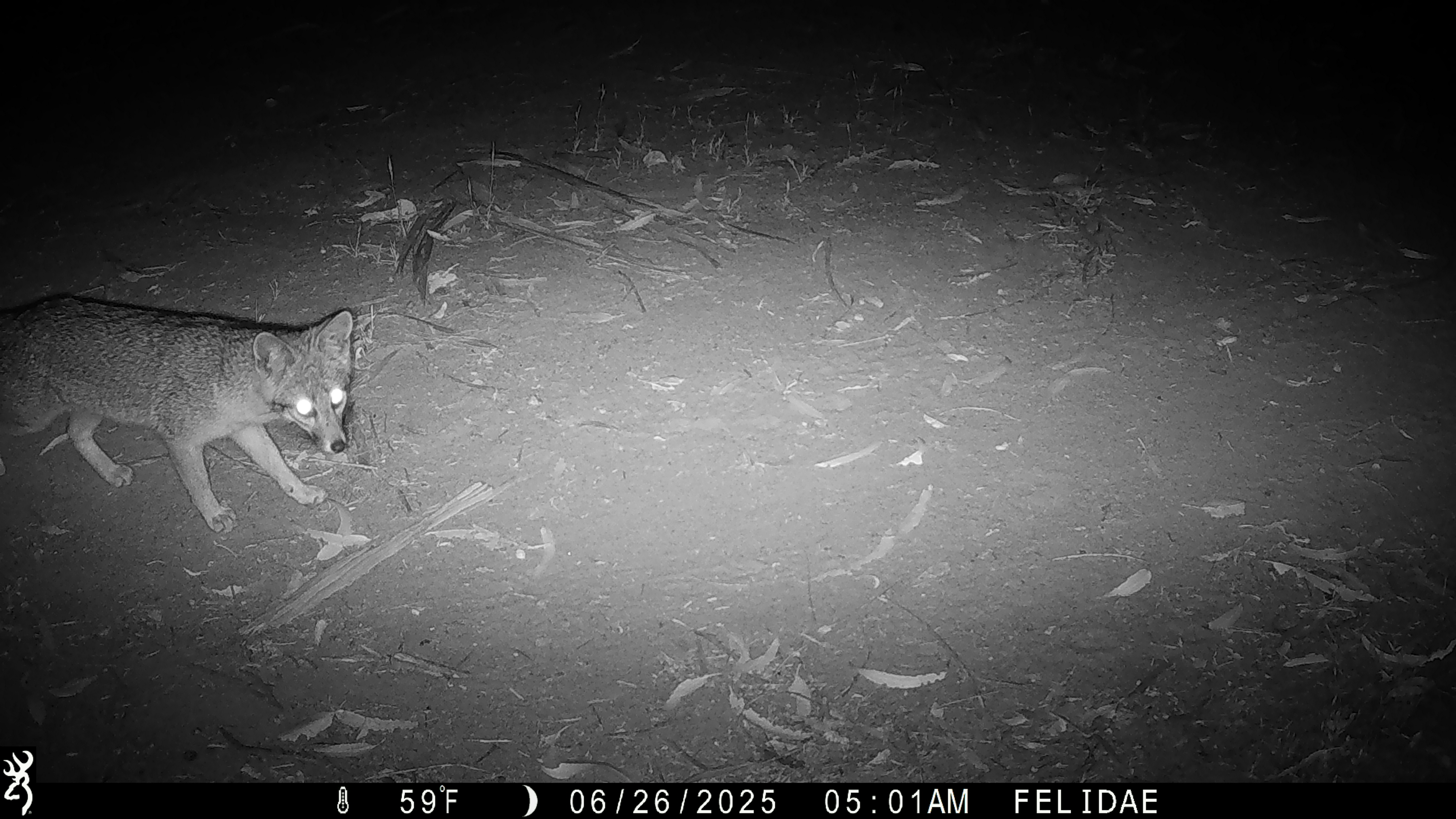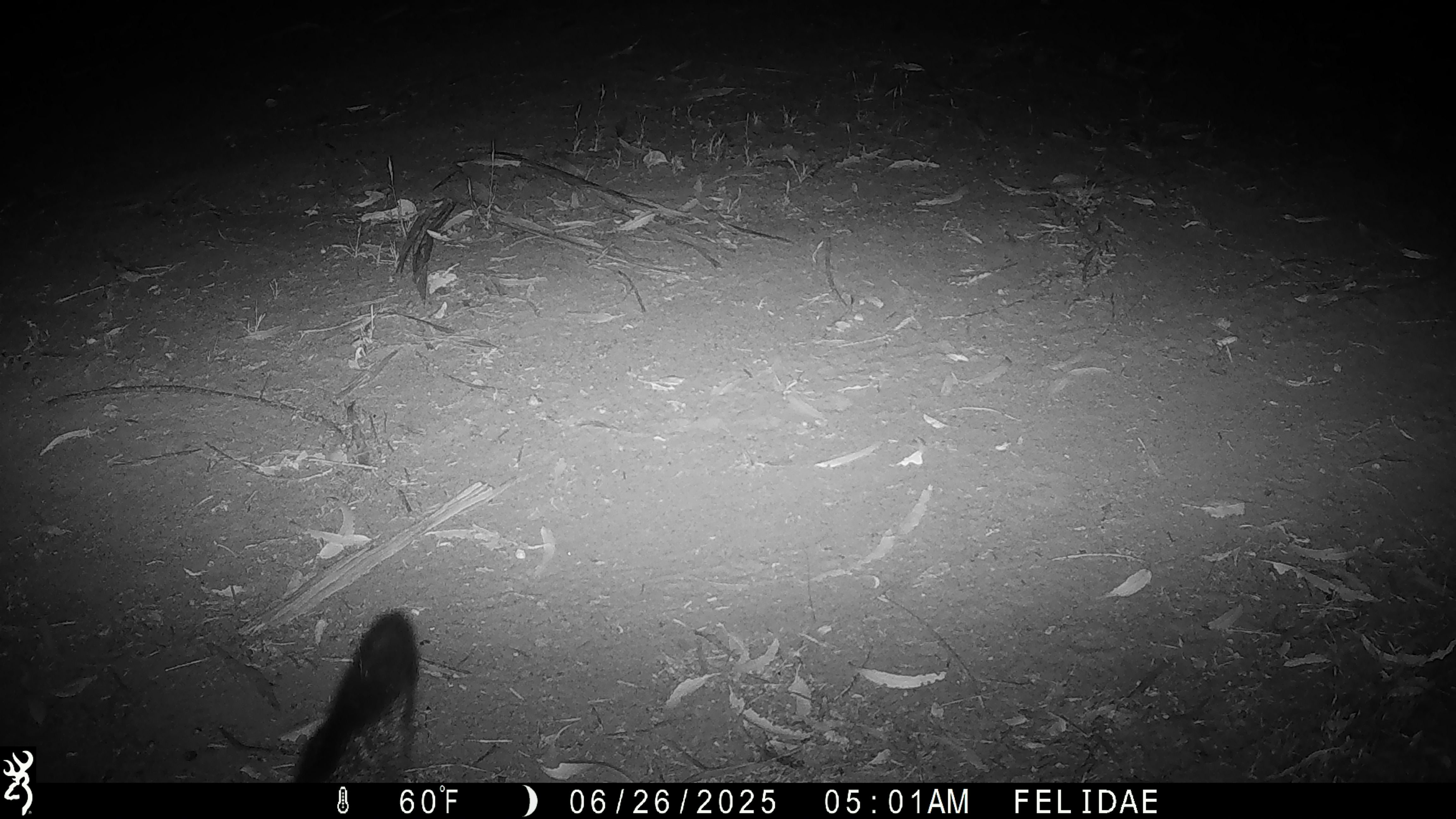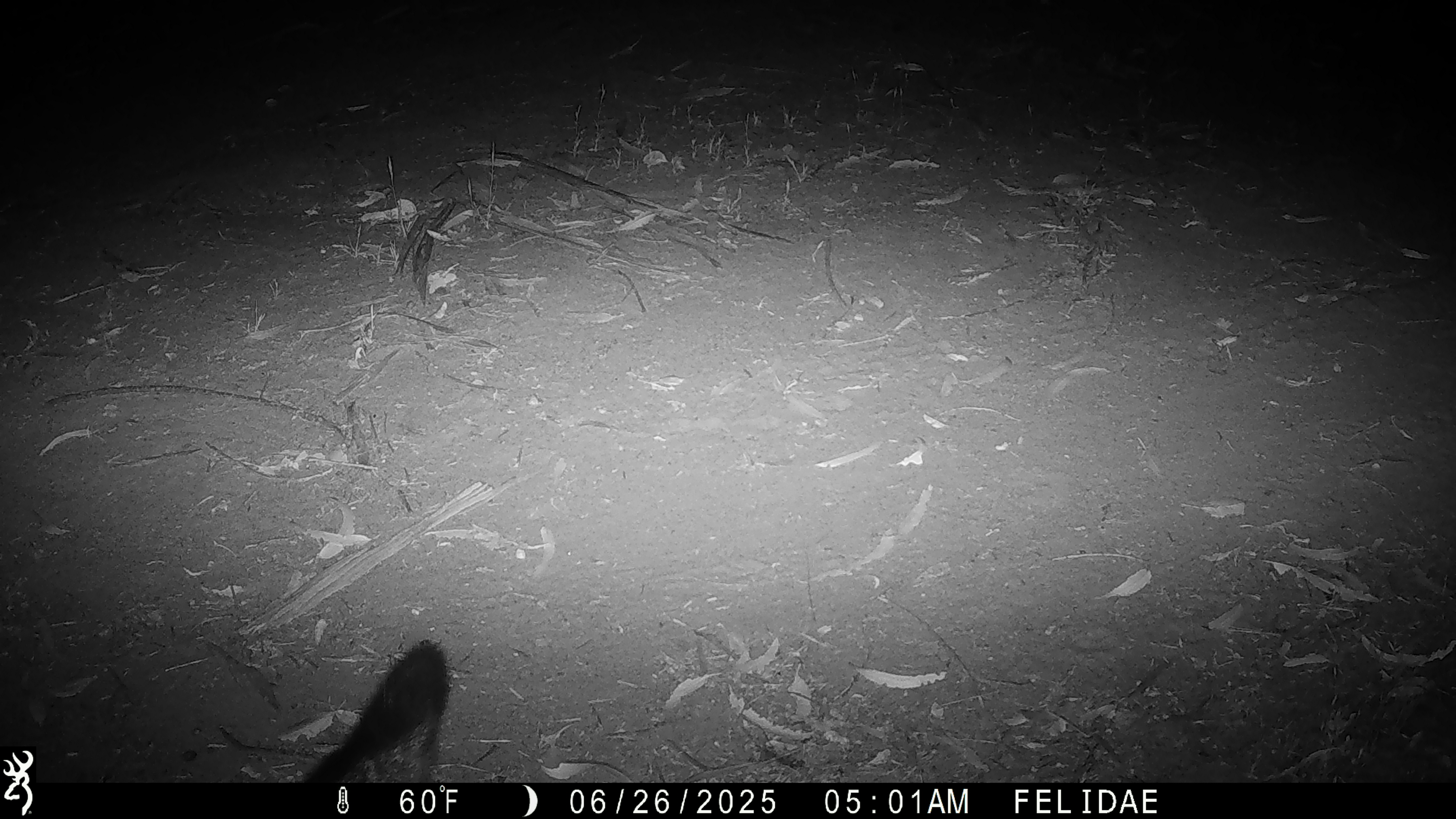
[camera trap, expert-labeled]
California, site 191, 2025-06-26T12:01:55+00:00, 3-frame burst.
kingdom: Animalia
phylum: Chordata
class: Mammalia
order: Carnivora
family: Canidae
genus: Urocyon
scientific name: Urocyon cinereoargenteus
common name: gray fox